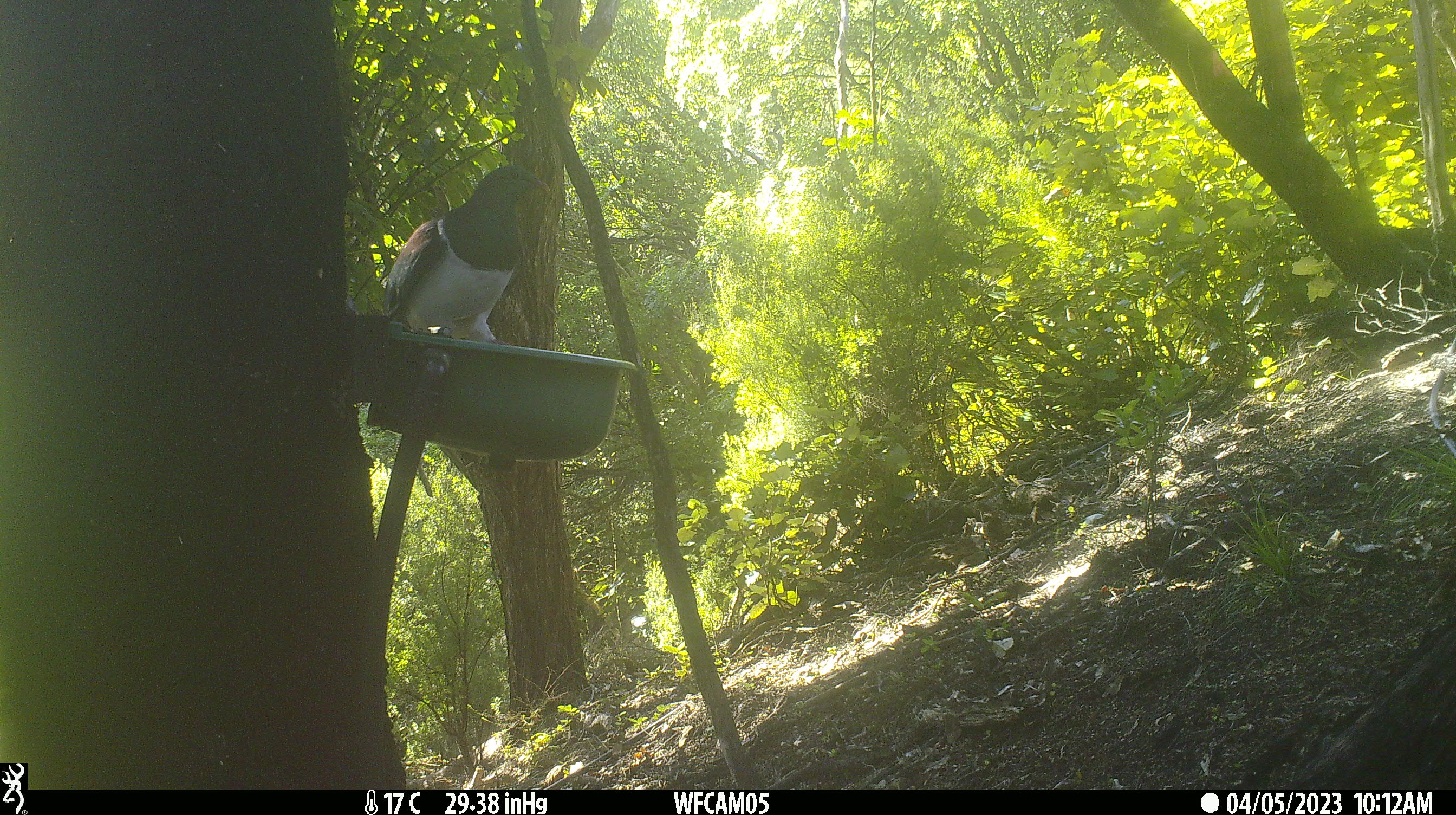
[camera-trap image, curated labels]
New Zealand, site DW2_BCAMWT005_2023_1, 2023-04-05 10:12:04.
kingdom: Animalia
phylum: Chordata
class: Aves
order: Columbiformes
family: Columbidae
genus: Hemiphaga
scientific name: Hemiphaga novaeseelandiae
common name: new zealand pigeon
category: kereru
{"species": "kereru (new zealand pigeon) (Hemiphaga novaeseelandiae)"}